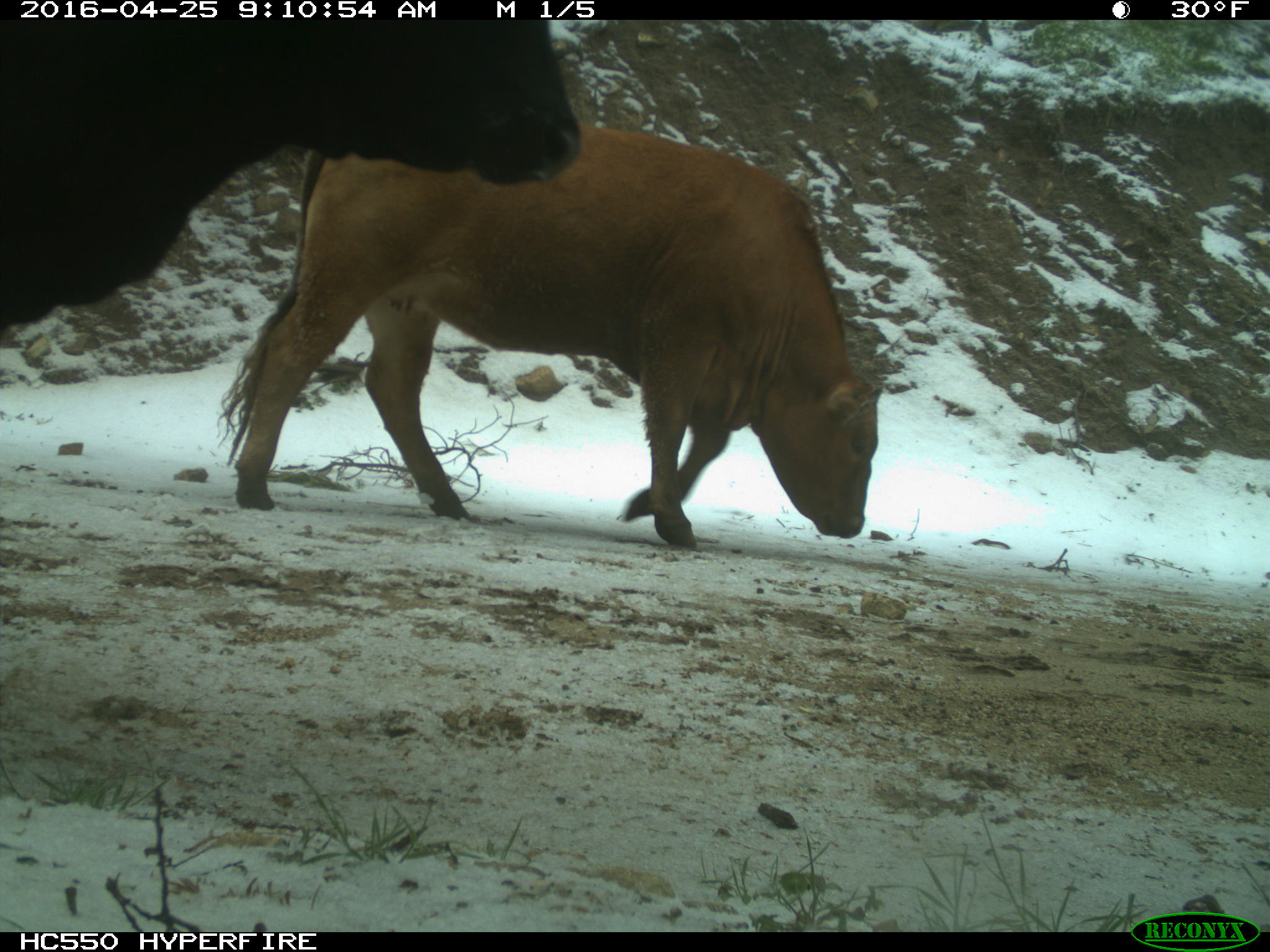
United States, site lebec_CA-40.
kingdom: Animalia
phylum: Chordata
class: Mammalia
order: Artiodactyla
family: Bovidae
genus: Bos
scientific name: Bos taurus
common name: domestic cow